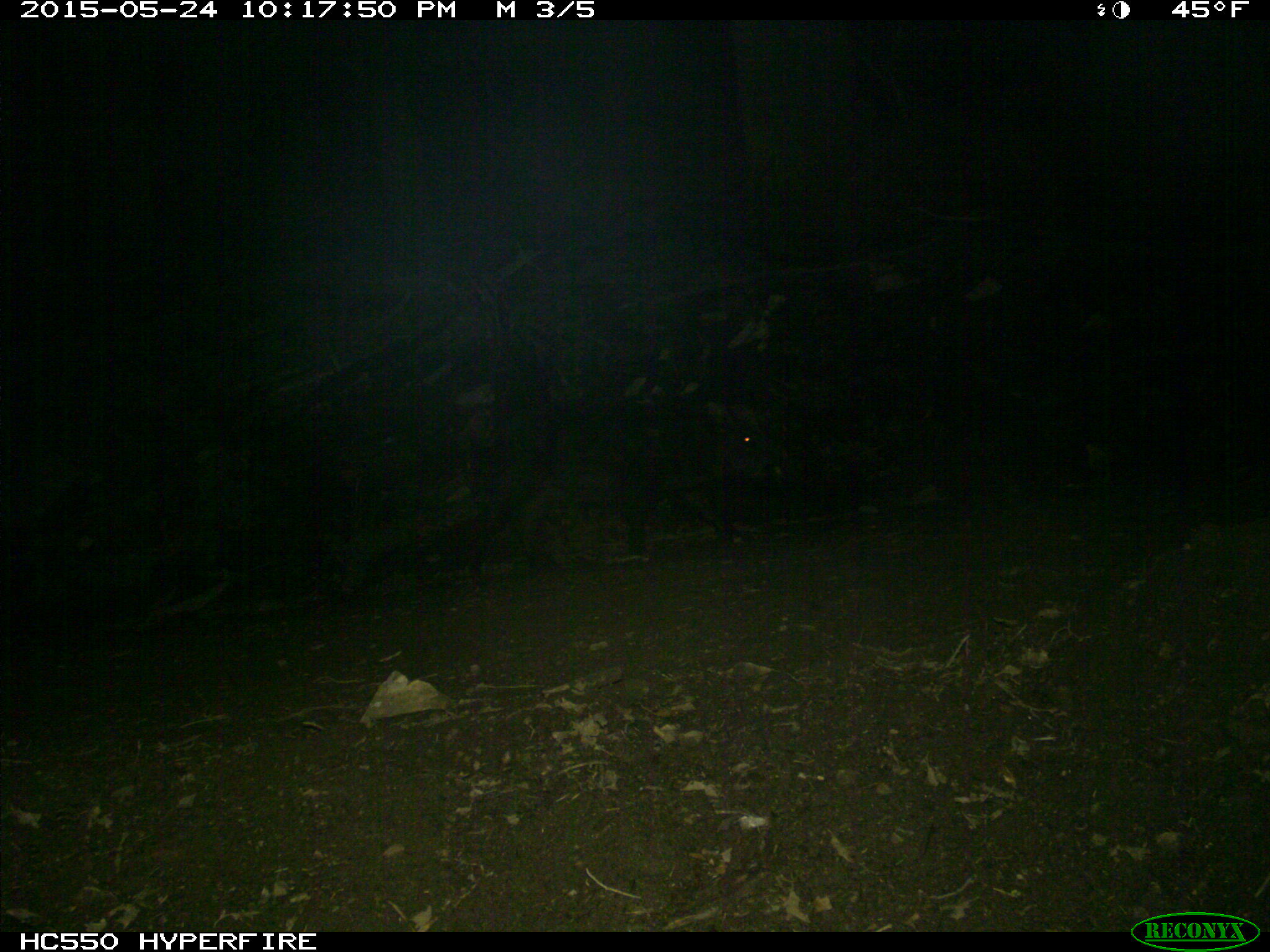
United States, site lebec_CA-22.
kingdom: Animalia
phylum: Chordata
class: Mammalia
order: Artiodactyla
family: Suidae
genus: Sus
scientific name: Sus scrofa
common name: wild boar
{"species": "Sus scrofa (wild boar)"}